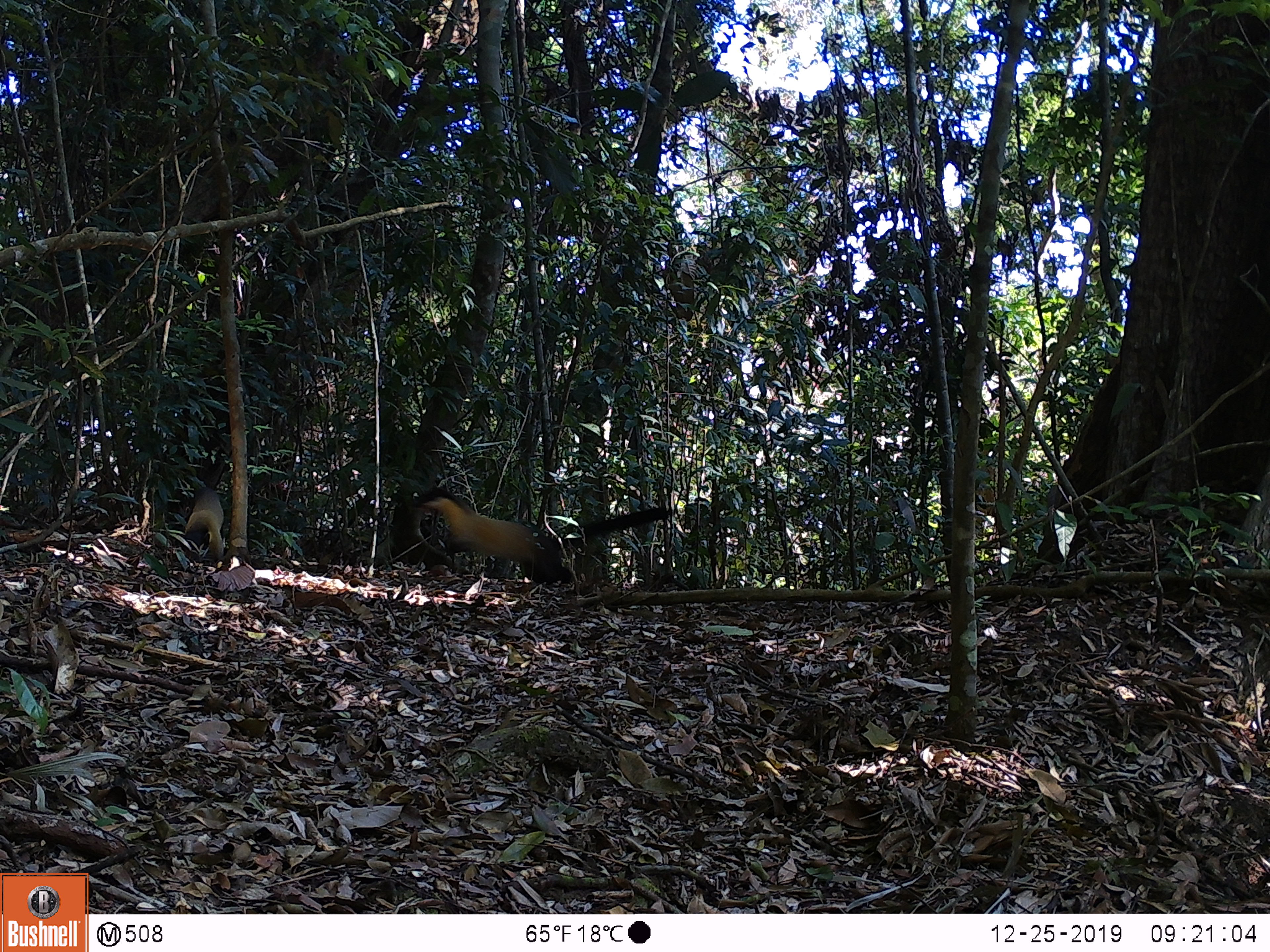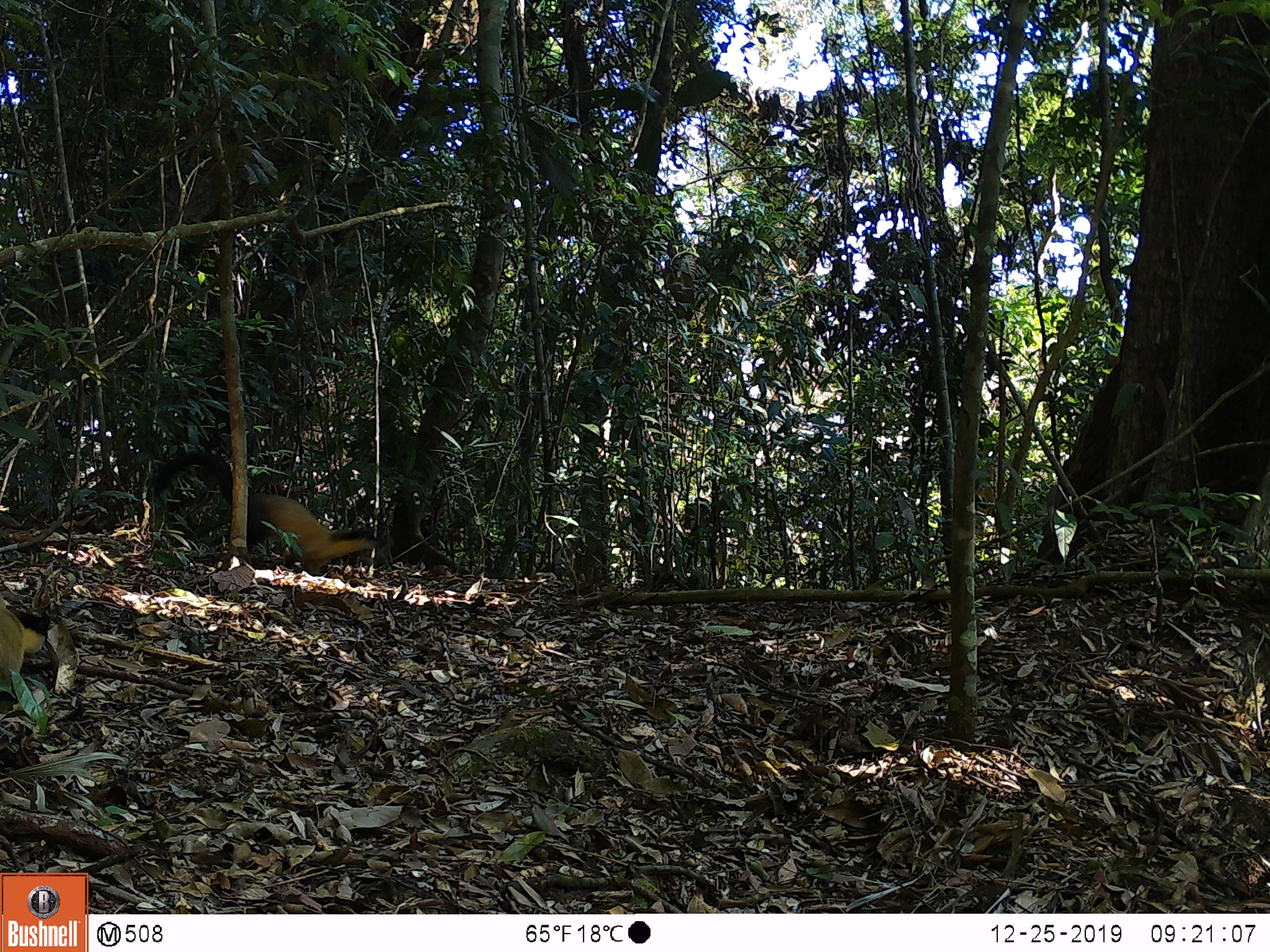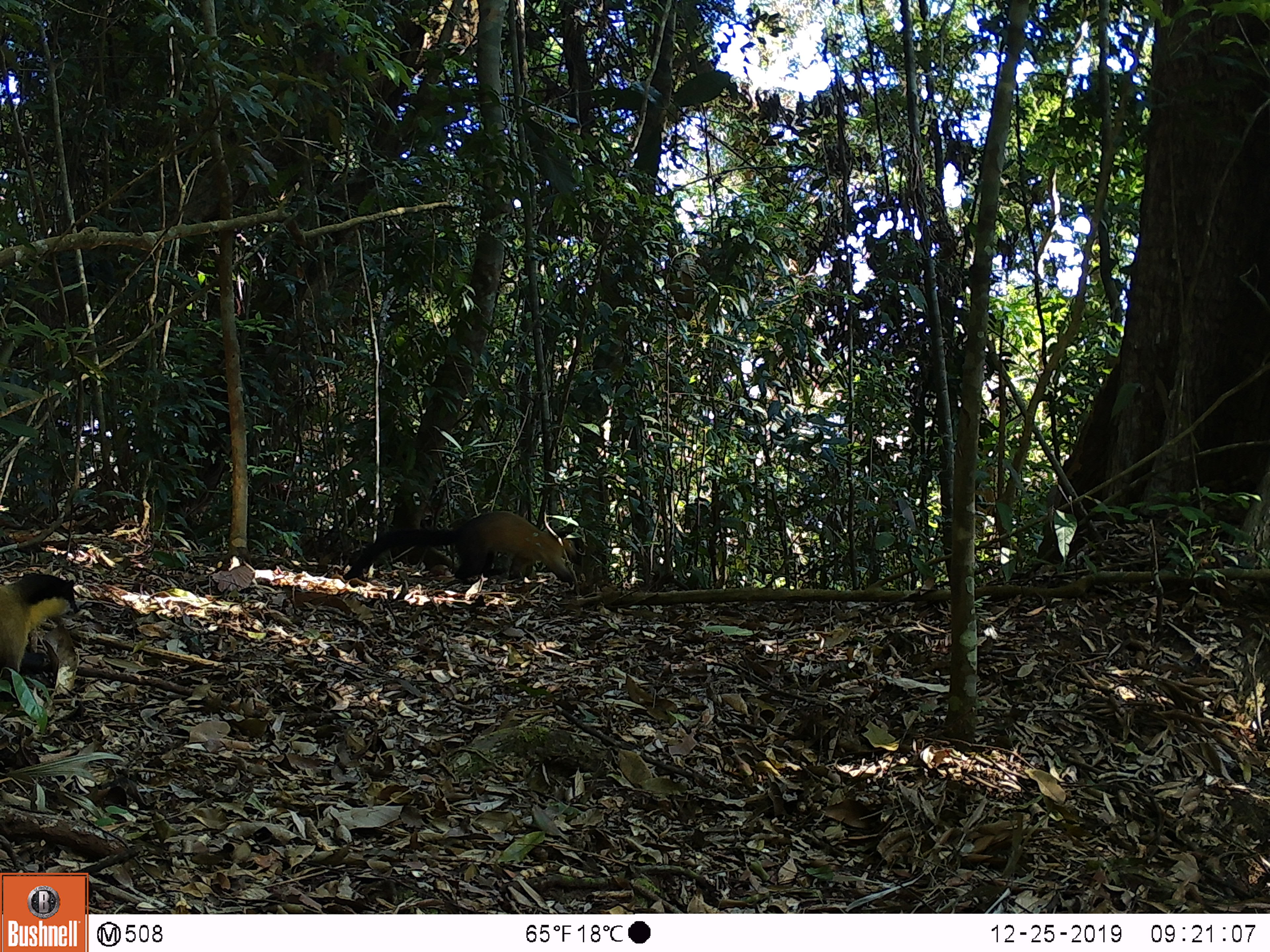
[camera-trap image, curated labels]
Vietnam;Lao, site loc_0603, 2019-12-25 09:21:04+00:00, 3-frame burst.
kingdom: Animalia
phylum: Chordata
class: Mammalia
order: Carnivora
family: Mustelidae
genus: Martes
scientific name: Martes flavigula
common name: yellow-throated marten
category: yellow throated marten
Yellow throated marten (yellow-throated marten) (Martes flavigula). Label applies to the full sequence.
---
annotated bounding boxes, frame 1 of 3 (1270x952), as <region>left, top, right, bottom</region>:
yellow throated marten: <region>410, 487, 668, 585</region>; <region>174, 487, 224, 563</region>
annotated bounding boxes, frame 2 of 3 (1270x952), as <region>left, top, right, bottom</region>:
yellow throated marten: <region>154, 451, 378, 575</region>; <region>0, 595, 51, 692</region>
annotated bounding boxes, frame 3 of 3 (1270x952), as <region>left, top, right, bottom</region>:
yellow throated marten: <region>342, 509, 581, 583</region>; <region>0, 573, 78, 672</region>